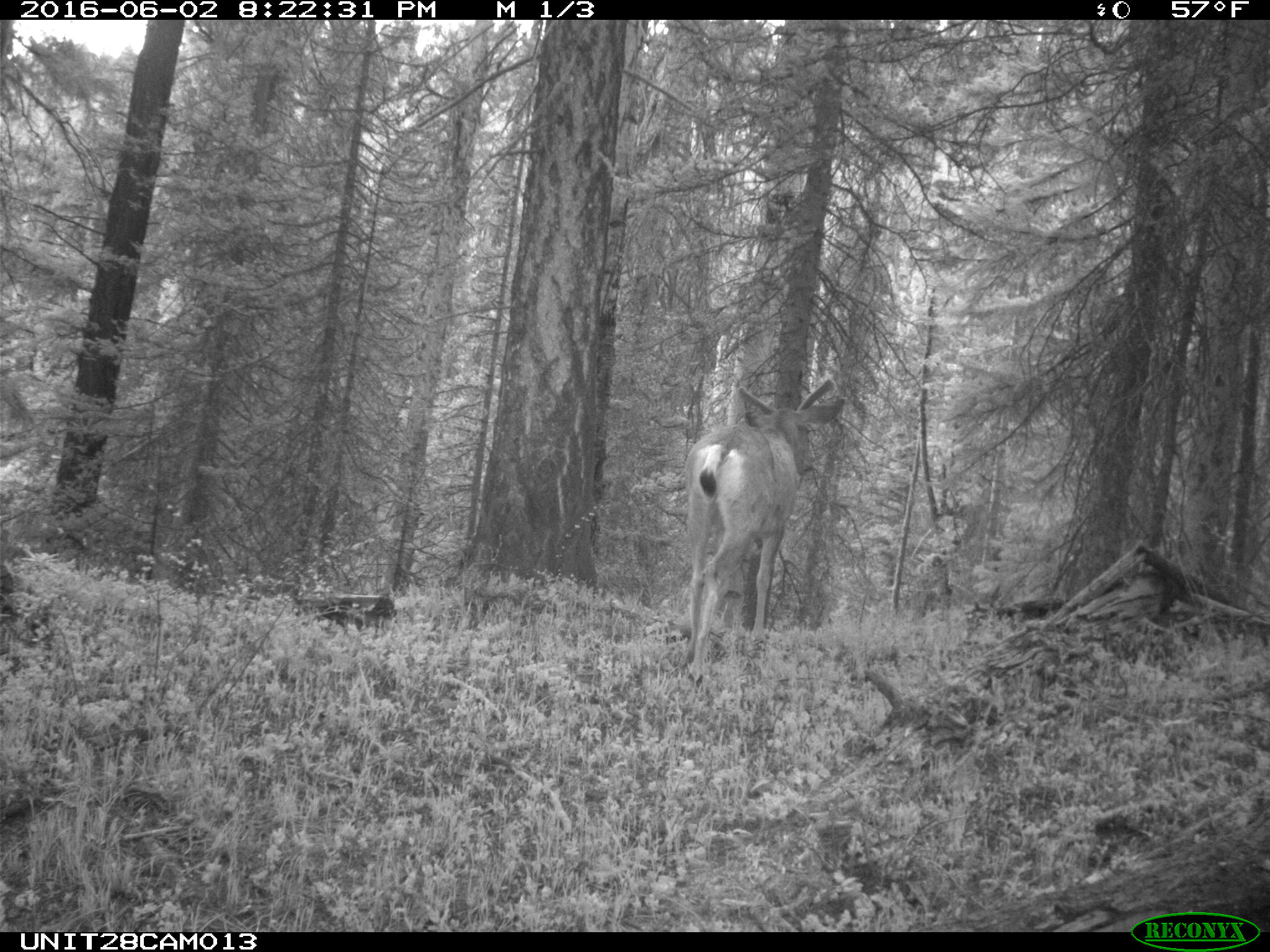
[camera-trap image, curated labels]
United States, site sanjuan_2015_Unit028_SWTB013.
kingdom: Animalia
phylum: Chordata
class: Mammalia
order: Artiodactyla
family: Cervidae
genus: Odocoileus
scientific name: Odocoileus hemionus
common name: mule deer